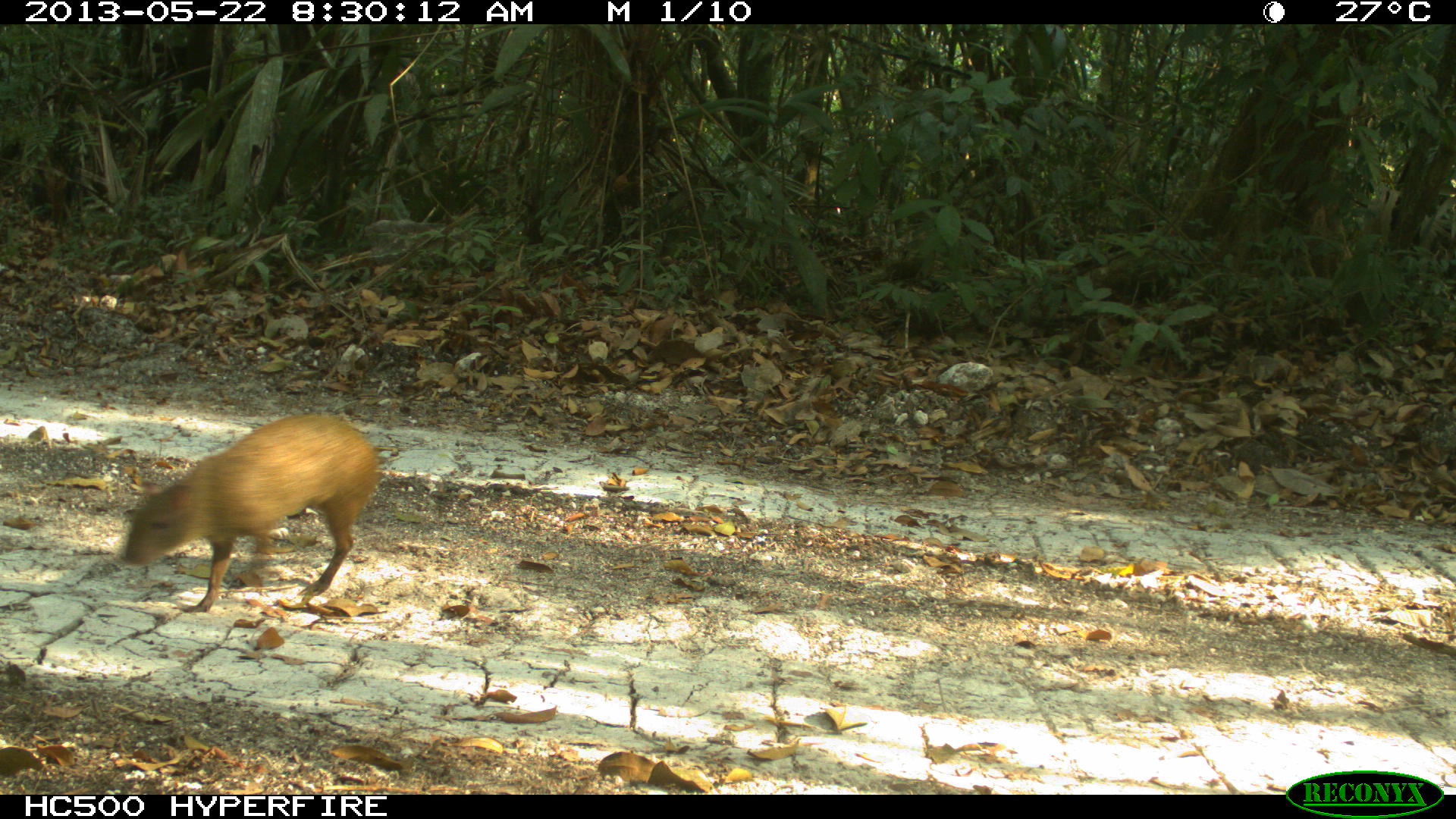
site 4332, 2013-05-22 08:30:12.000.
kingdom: Animalia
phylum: Chordata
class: Mammalia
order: Rodentia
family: Dasyproctidae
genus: Dasyprocta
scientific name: Dasyprocta punctata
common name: central american agouti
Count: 1.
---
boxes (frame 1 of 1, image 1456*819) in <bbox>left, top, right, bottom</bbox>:
dasyprocta punctata: <bbox>119, 414, 381, 611</bbox>